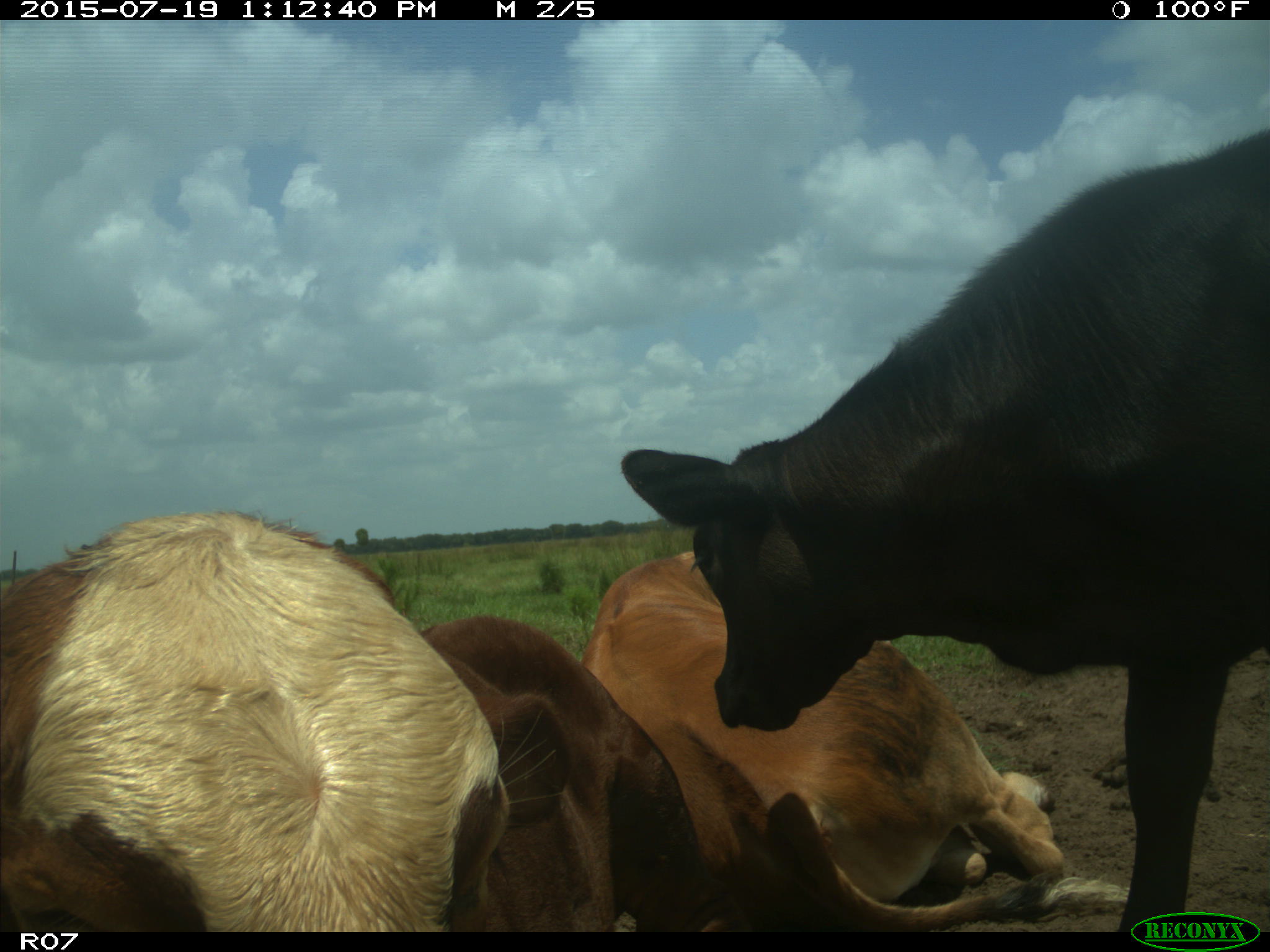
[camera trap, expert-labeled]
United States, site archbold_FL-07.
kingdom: Animalia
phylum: Chordata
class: Mammalia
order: Artiodactyla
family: Bovidae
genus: Bos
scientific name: Bos taurus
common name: domestic cow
Bos taurus (domestic cow).